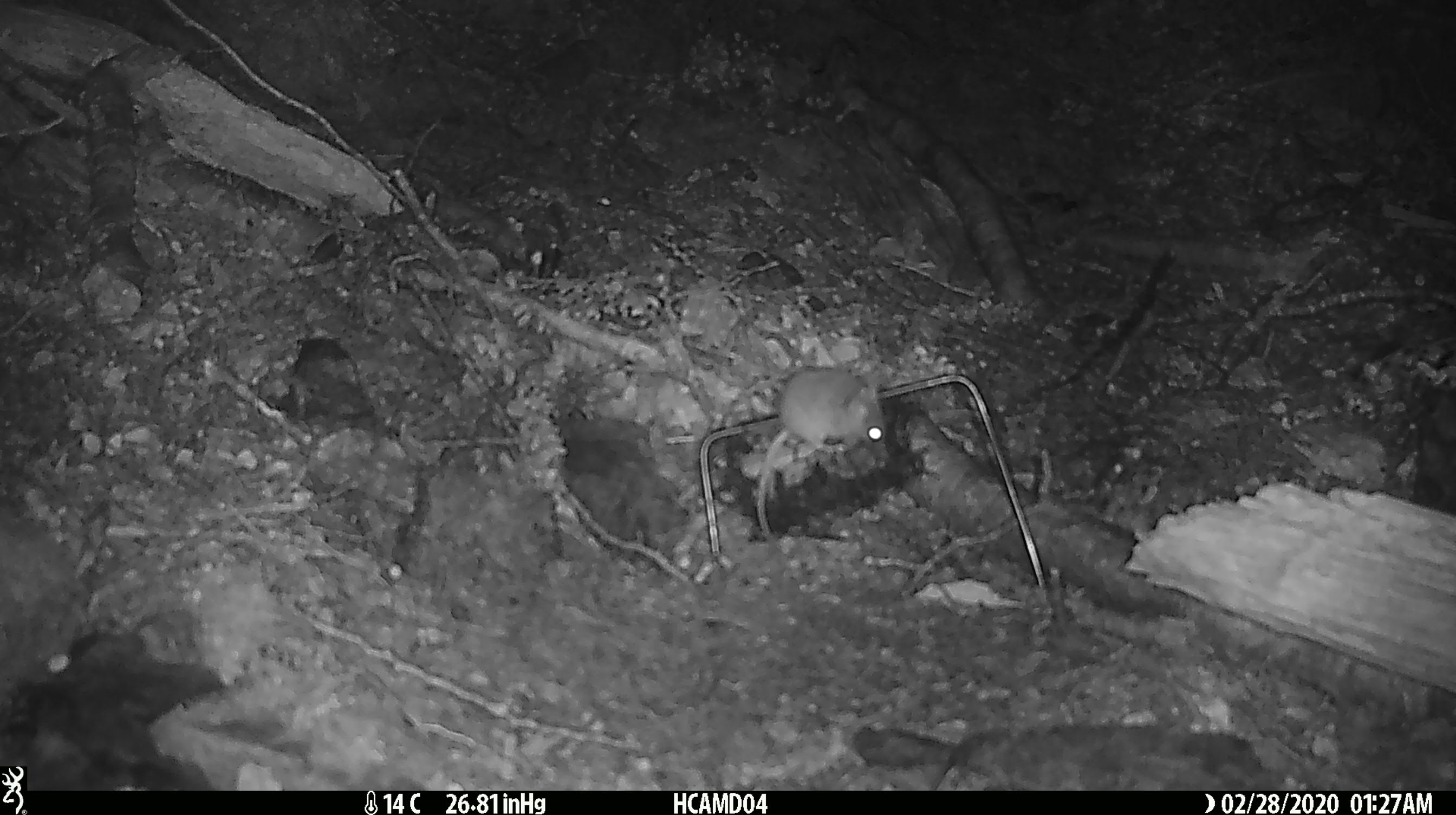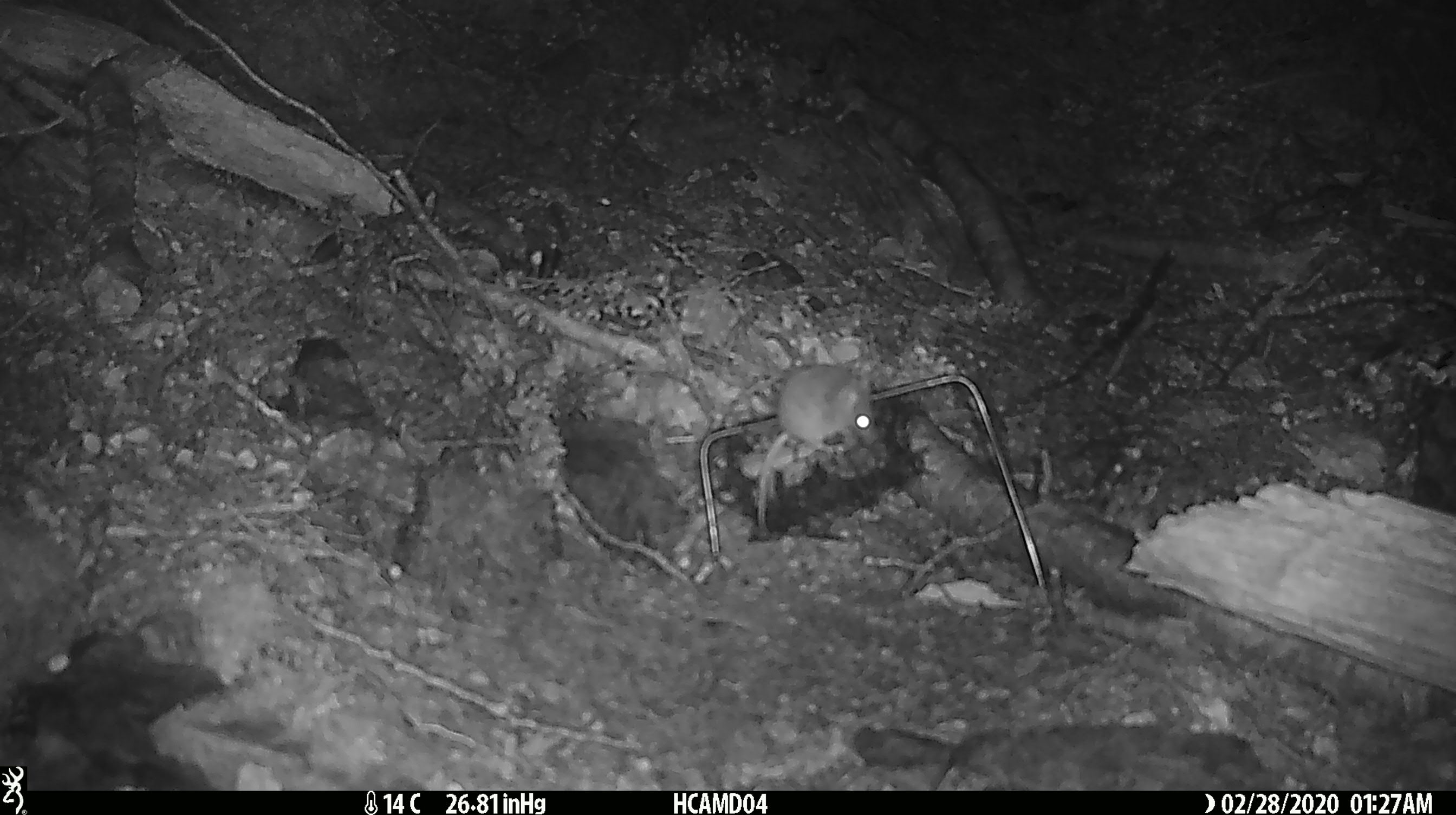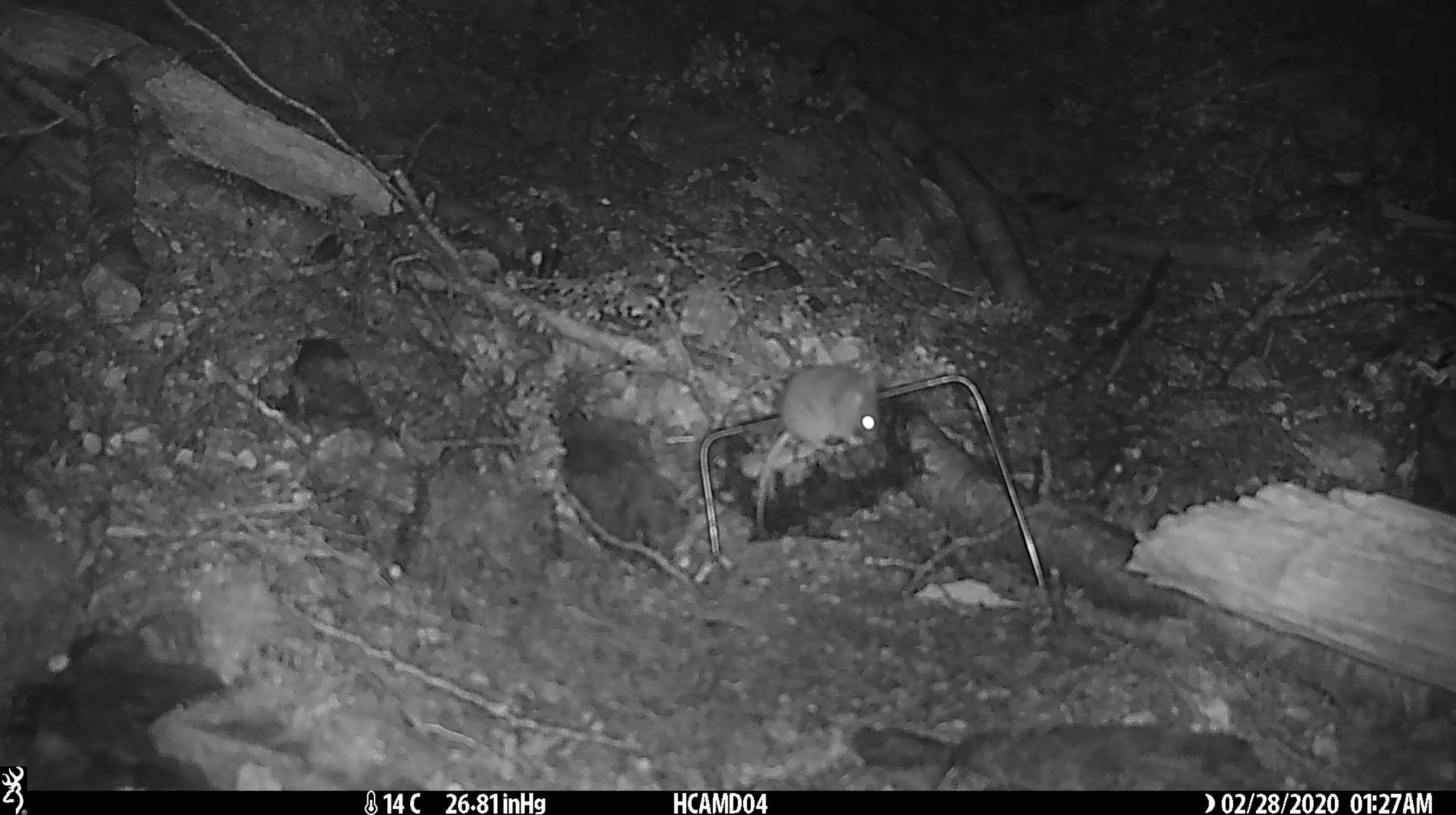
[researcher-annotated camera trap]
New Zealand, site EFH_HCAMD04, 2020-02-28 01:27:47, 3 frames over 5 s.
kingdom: Animalia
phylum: Chordata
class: Mammalia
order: Rodentia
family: Muridae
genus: Mus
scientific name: Mus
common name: mouse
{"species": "mouse (Mus)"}